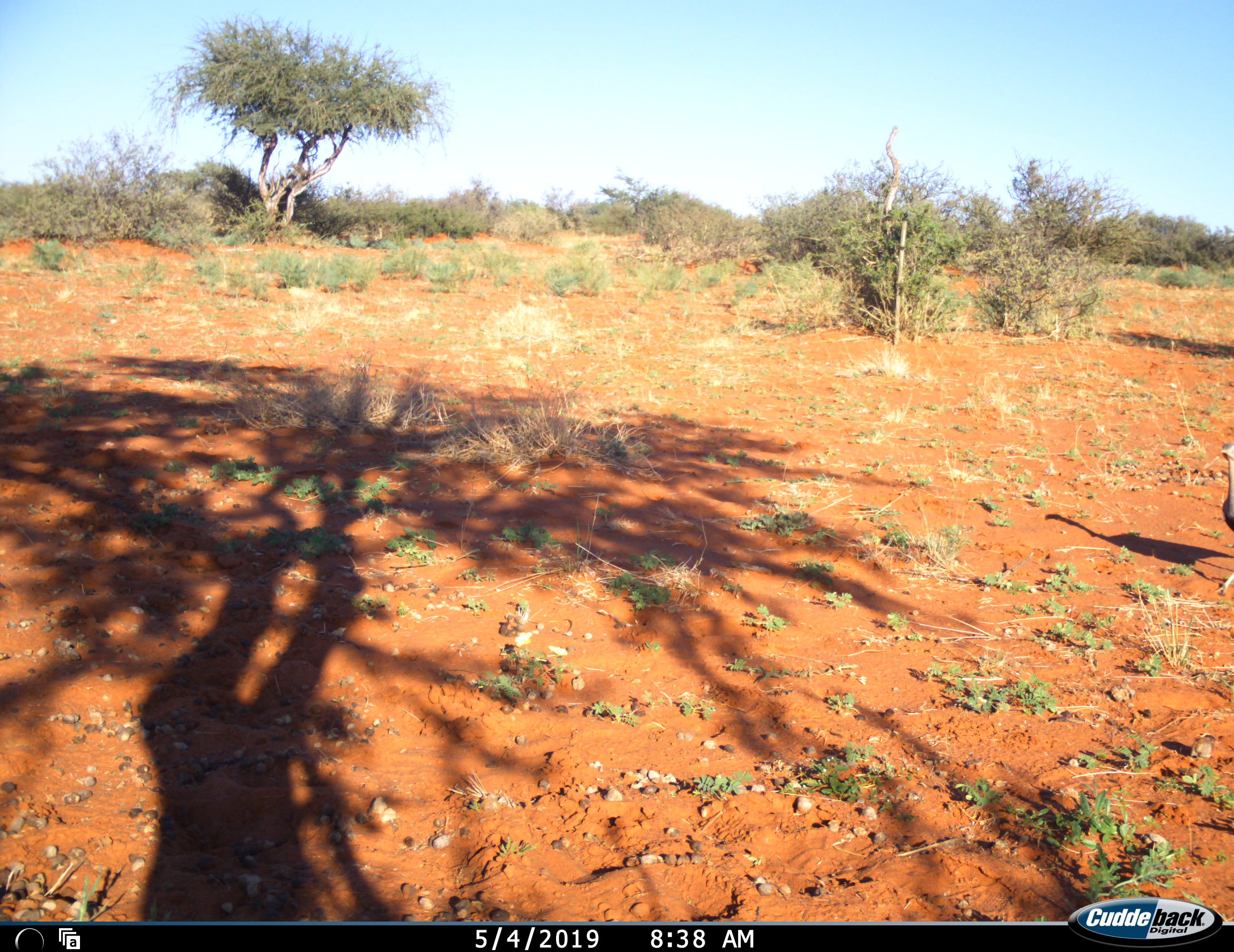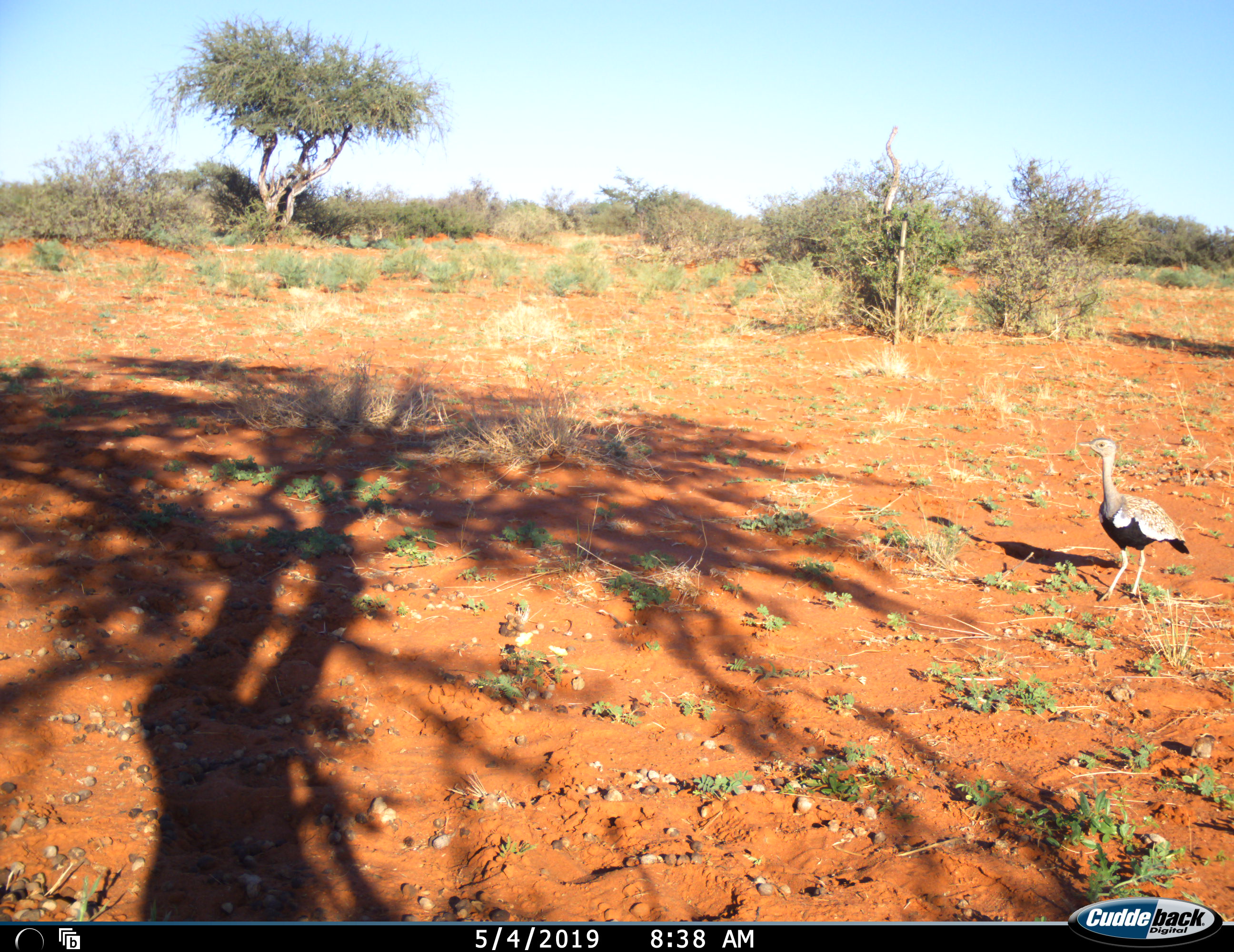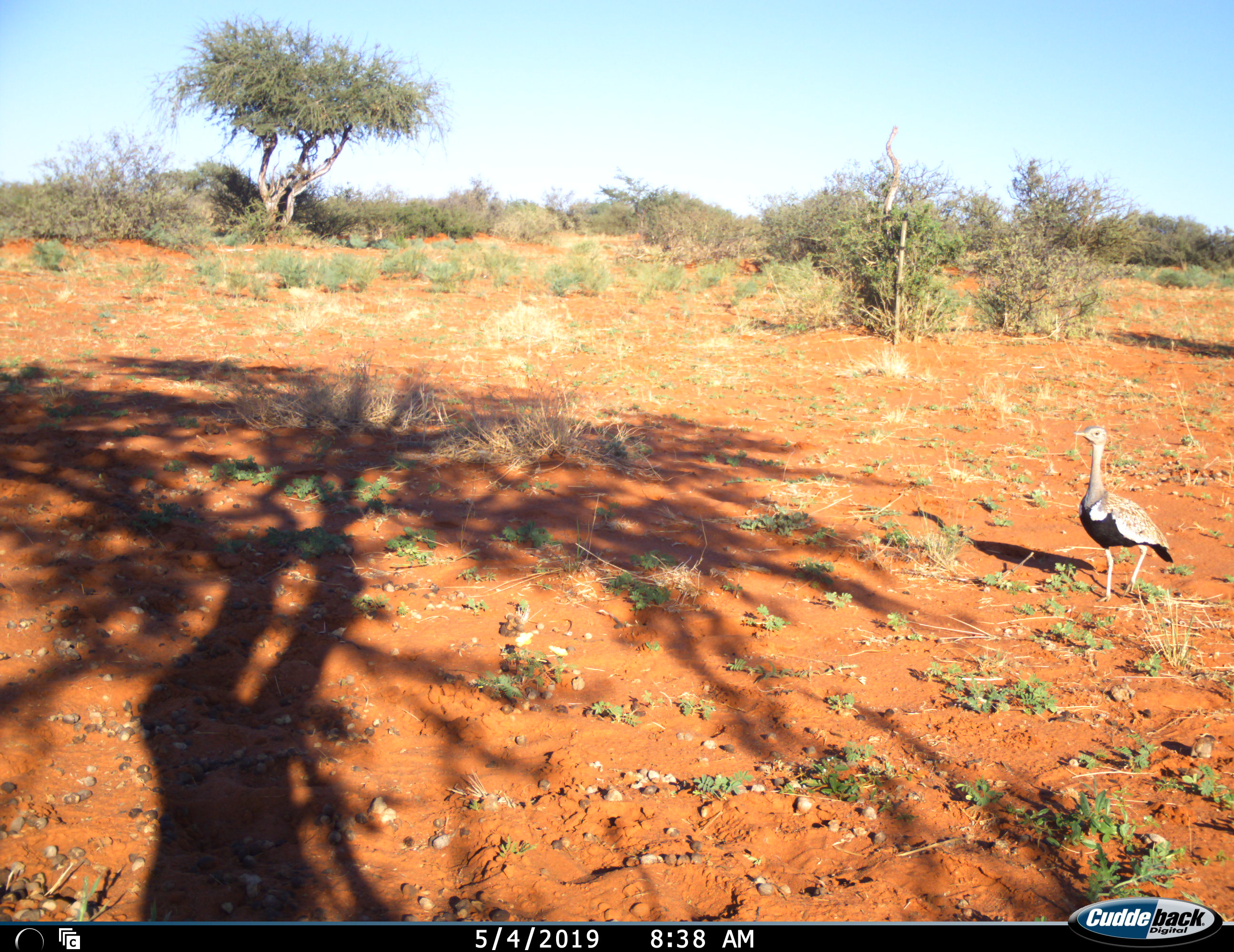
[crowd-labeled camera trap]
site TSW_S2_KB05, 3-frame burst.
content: unidentified animal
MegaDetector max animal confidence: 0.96